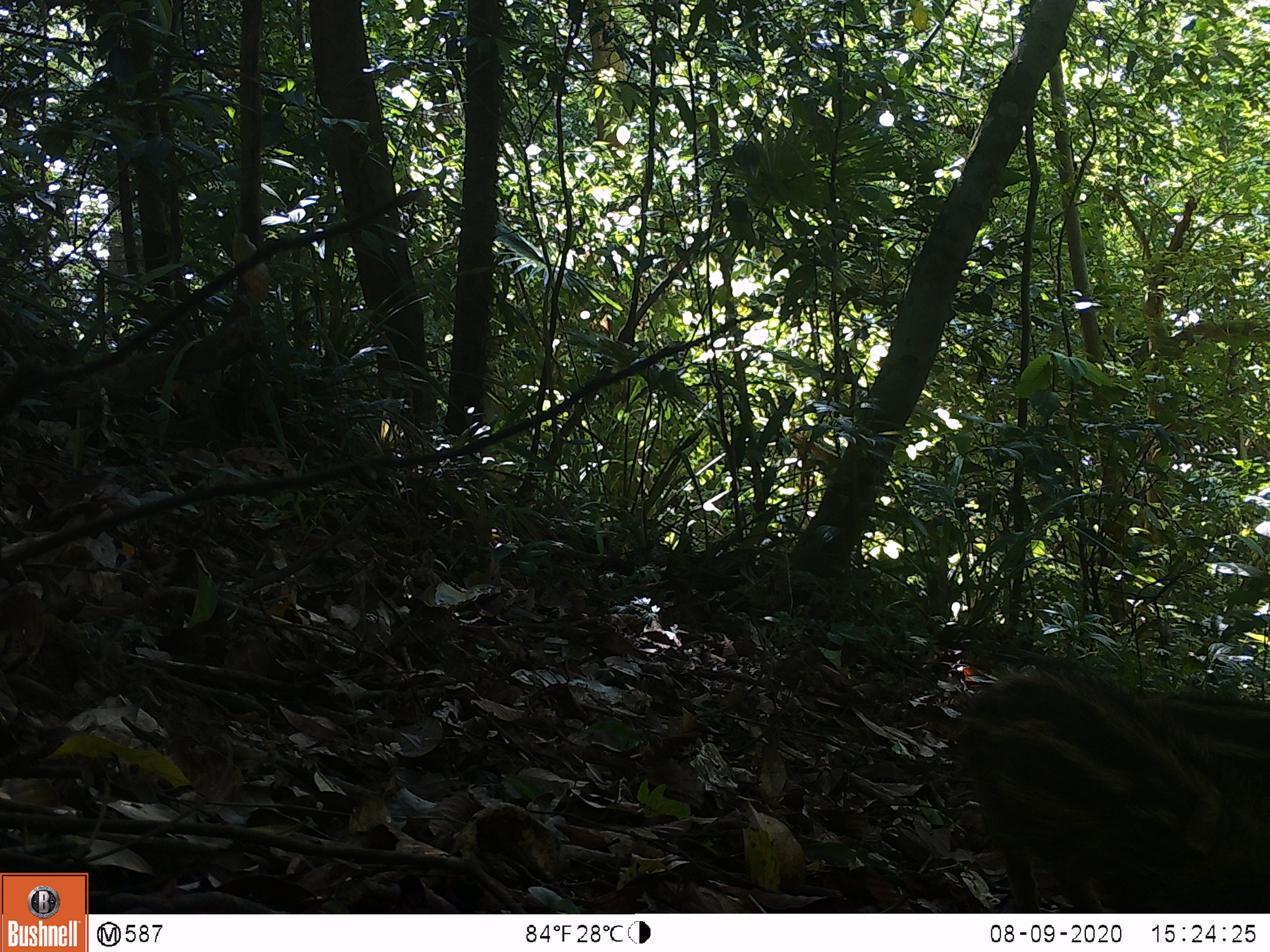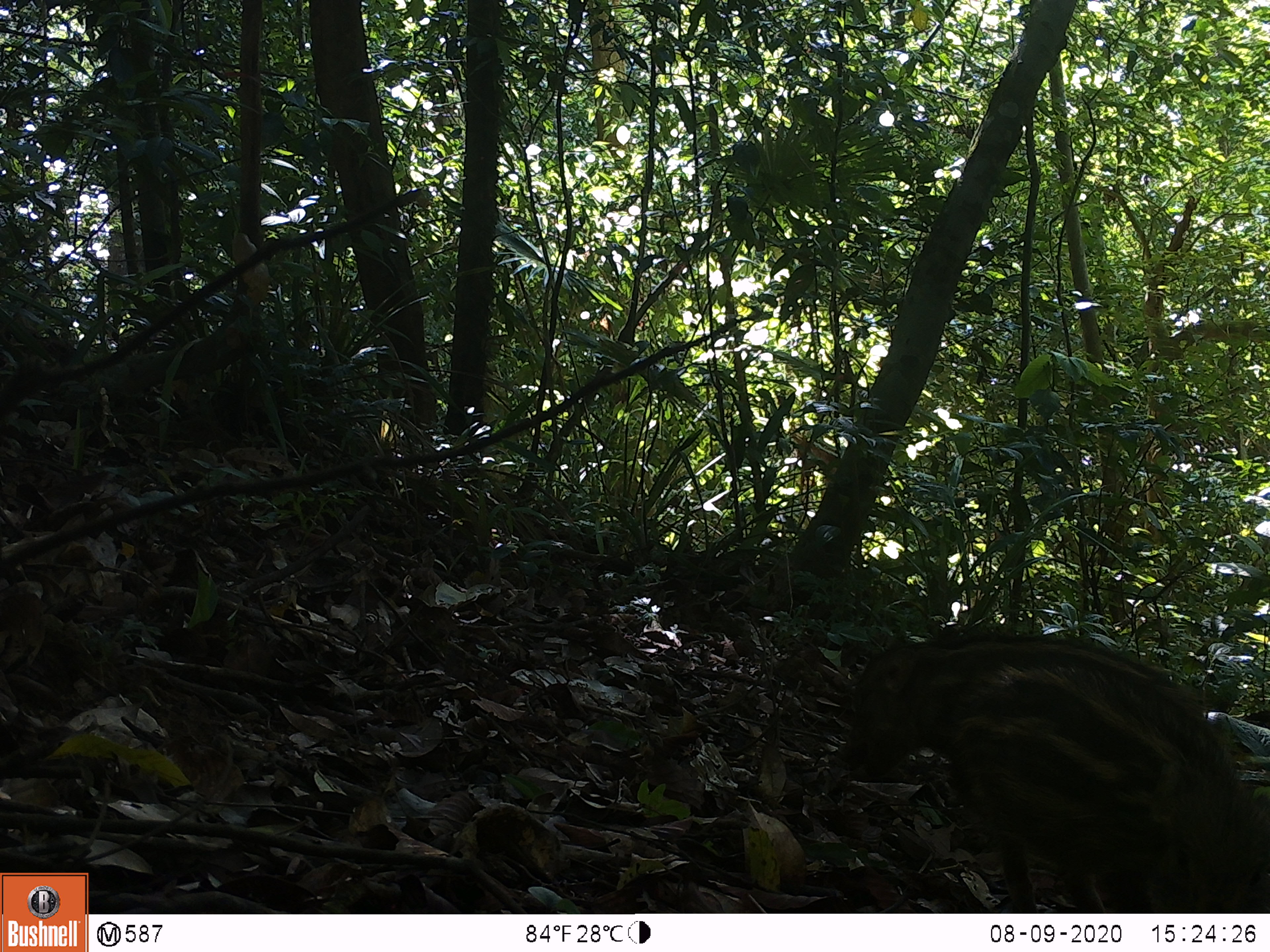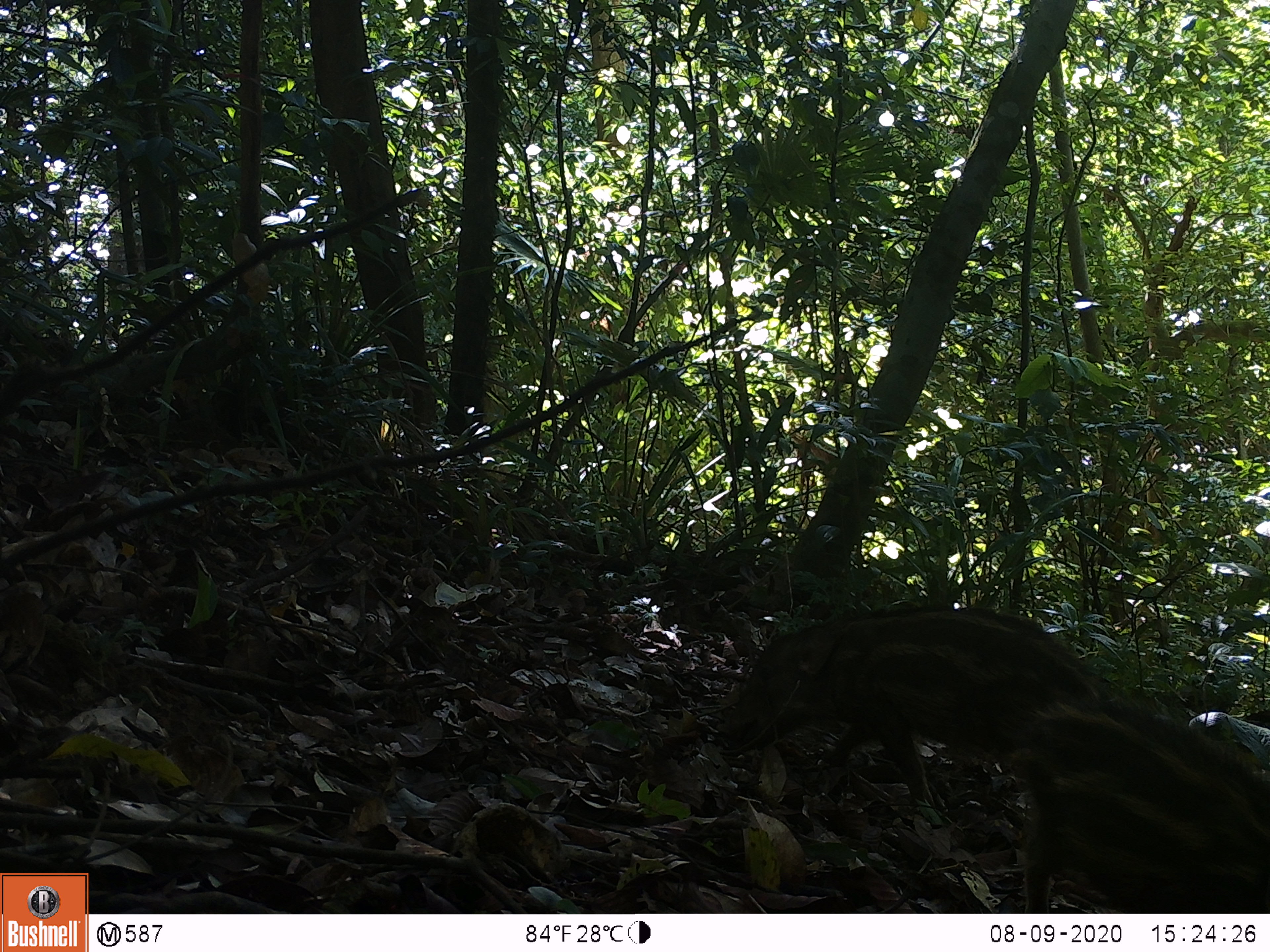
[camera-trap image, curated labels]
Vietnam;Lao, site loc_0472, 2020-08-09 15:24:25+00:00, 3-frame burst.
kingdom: Animalia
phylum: Chordata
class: Mammalia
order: Artiodactyla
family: Suidae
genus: Sus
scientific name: Sus scrofa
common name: eurasian wild pig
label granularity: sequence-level